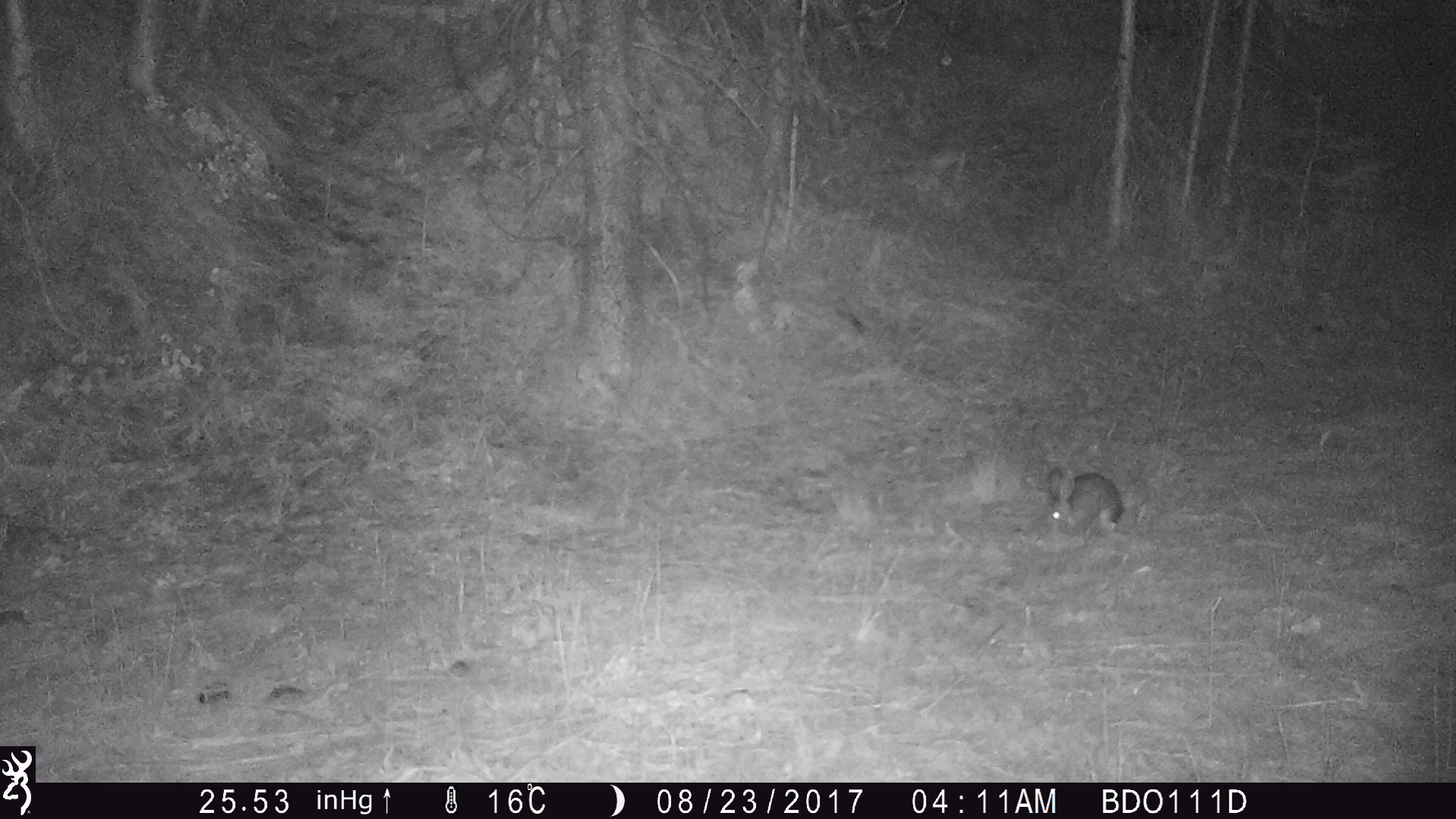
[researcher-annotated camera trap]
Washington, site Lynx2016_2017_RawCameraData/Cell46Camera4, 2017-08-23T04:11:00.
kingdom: Animalia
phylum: Chordata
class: Mammalia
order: Lagomorpha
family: Leporidae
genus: Lepus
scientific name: Lepus americanus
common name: snowshoe hare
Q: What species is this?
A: Lepus americanus (snowshoe hare).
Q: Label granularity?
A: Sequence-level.